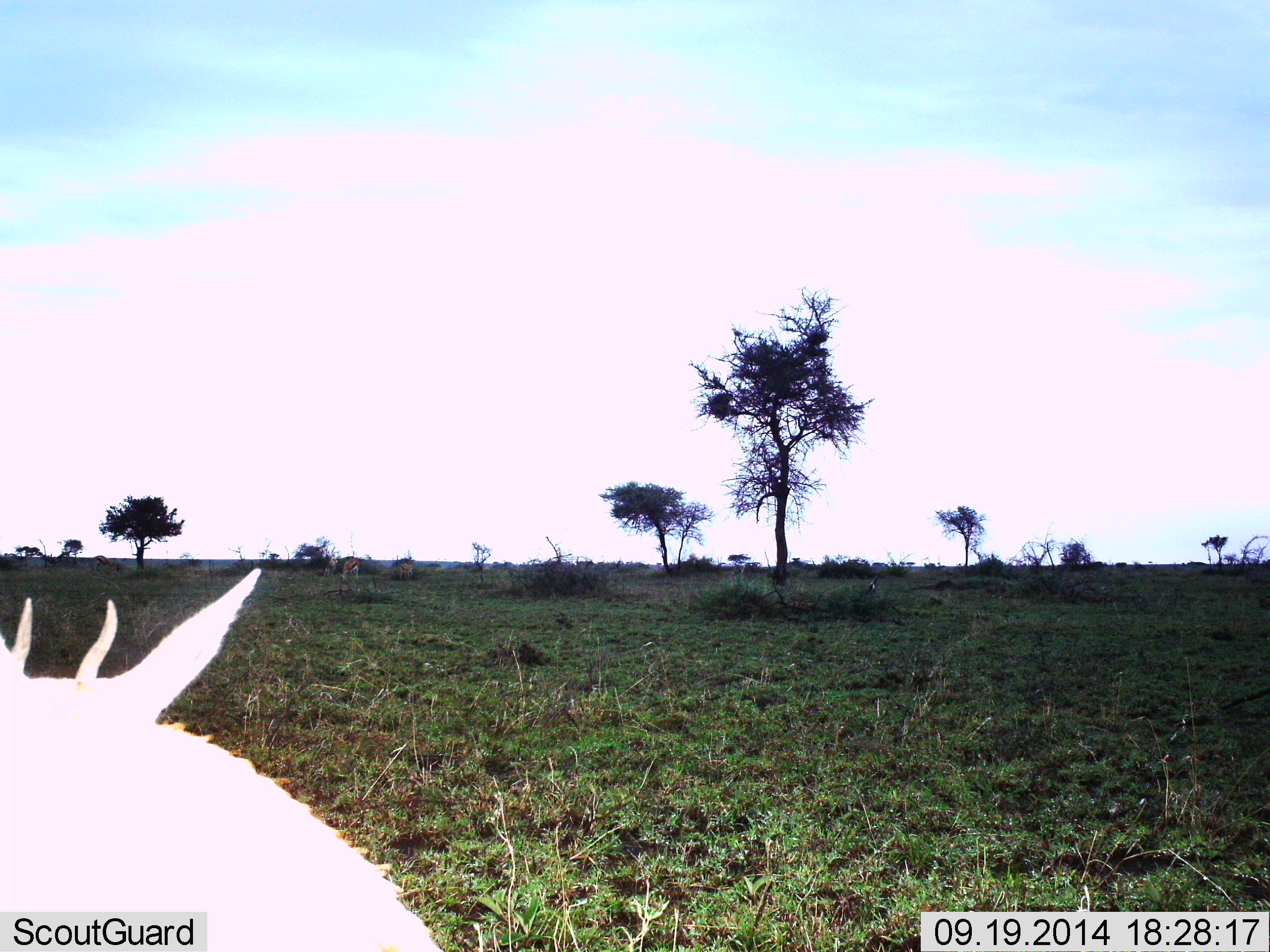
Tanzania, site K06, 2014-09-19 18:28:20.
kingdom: Animalia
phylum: Chordata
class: Mammalia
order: Artiodactyla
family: Bovidae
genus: Eudorcas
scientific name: Eudorcas thomsonii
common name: thomson's gazelle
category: gazellethomsons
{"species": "gazellethomsons (thomson's gazelle) (Eudorcas thomsonii)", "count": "3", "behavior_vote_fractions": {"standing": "90%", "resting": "20%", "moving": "0%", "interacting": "0%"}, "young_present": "0%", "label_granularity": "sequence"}